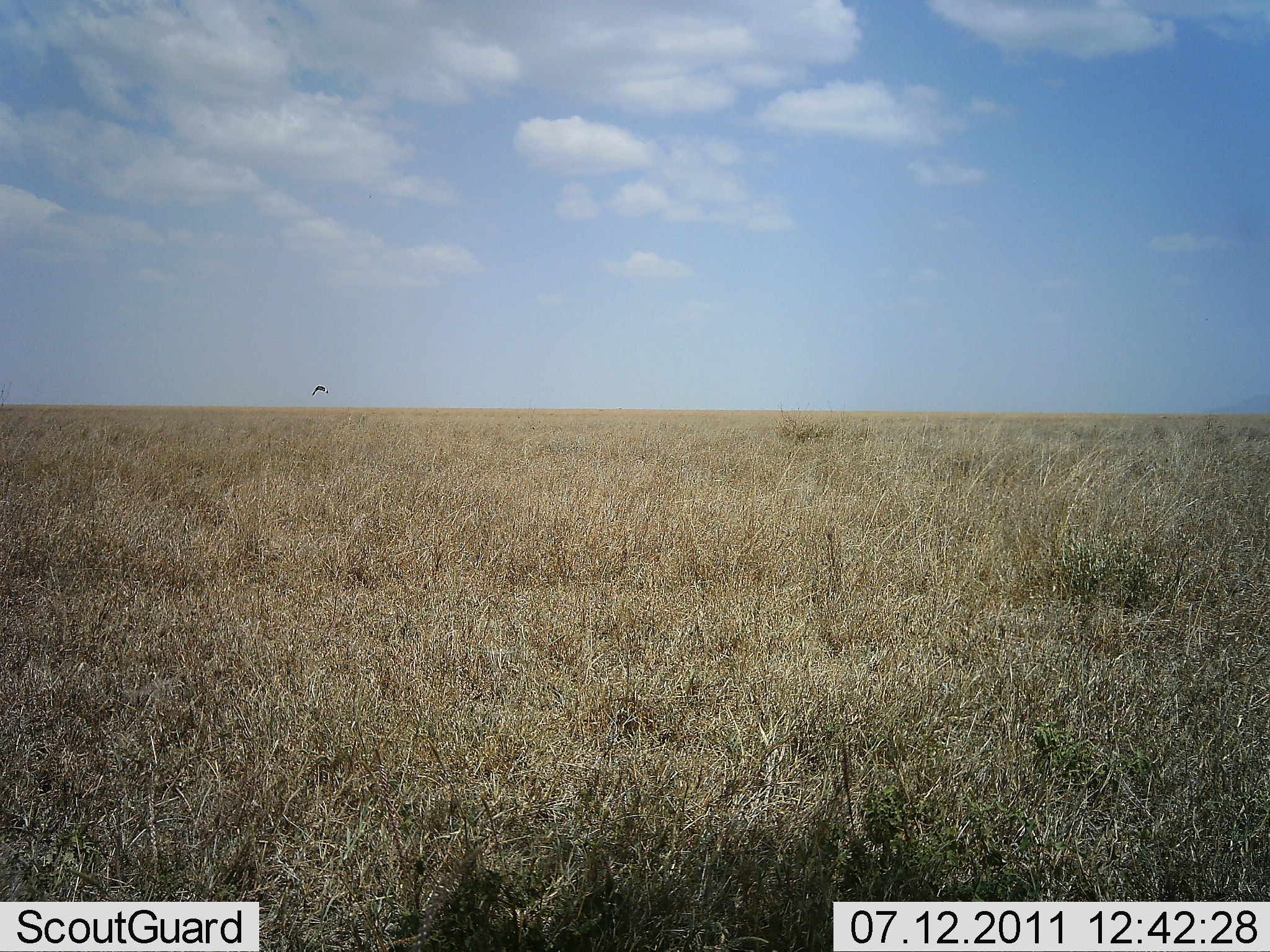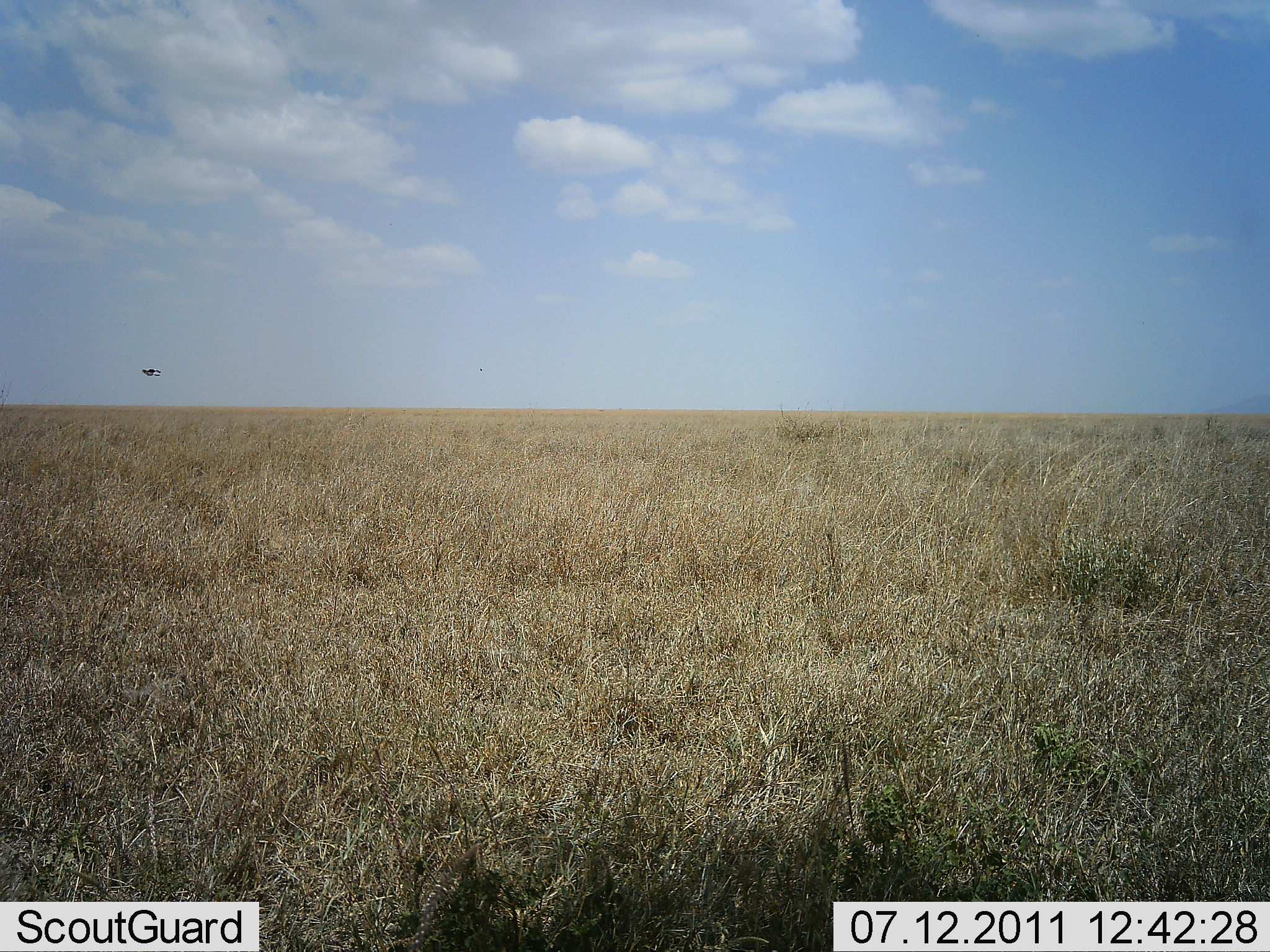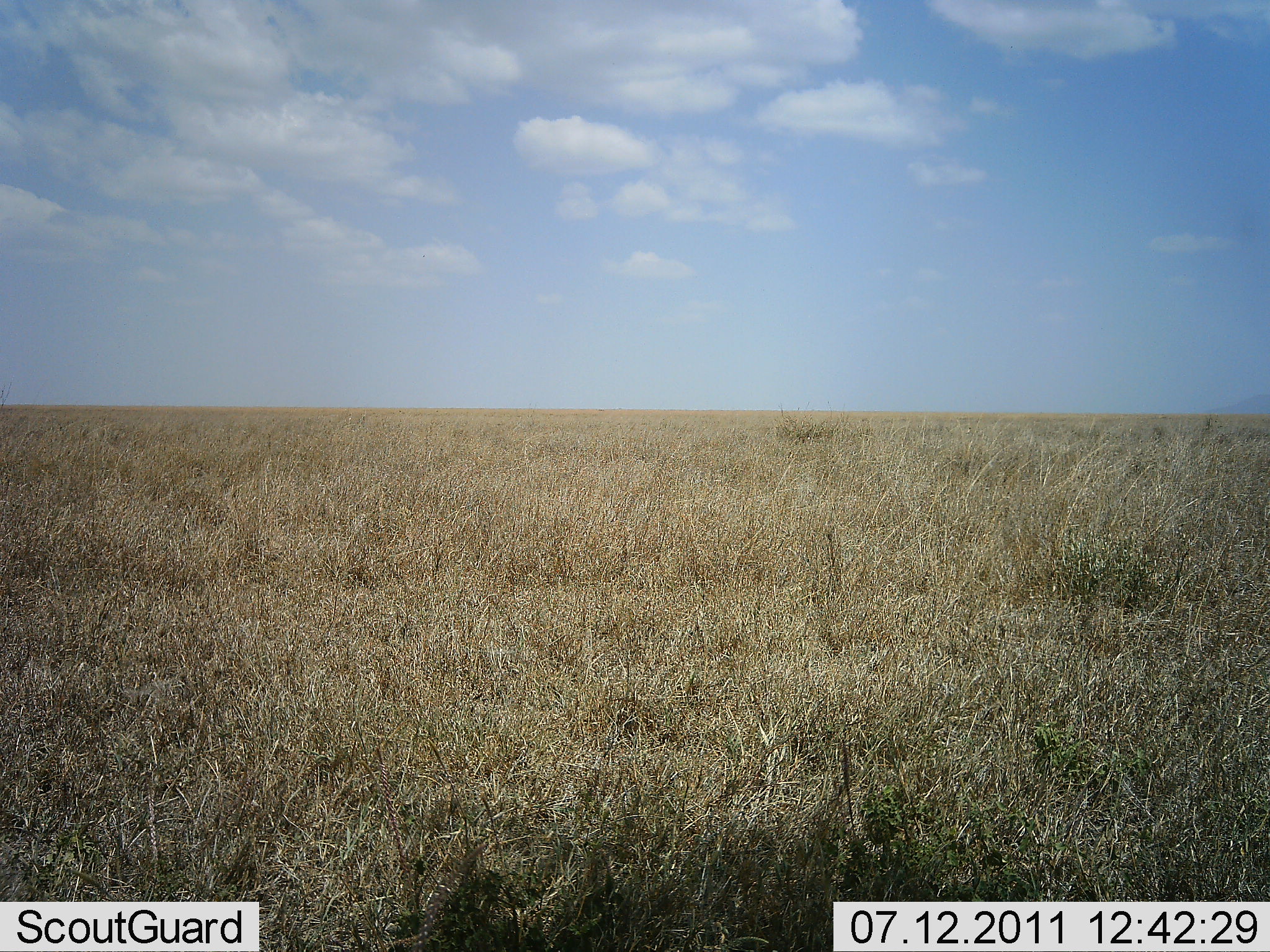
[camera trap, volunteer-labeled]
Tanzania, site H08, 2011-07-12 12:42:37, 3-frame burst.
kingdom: Animalia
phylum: Chordata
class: Aves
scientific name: Aves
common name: bird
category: otherbird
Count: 1.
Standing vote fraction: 0%.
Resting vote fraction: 0%.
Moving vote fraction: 100%.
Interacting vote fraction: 0%.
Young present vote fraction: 0%.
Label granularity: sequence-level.